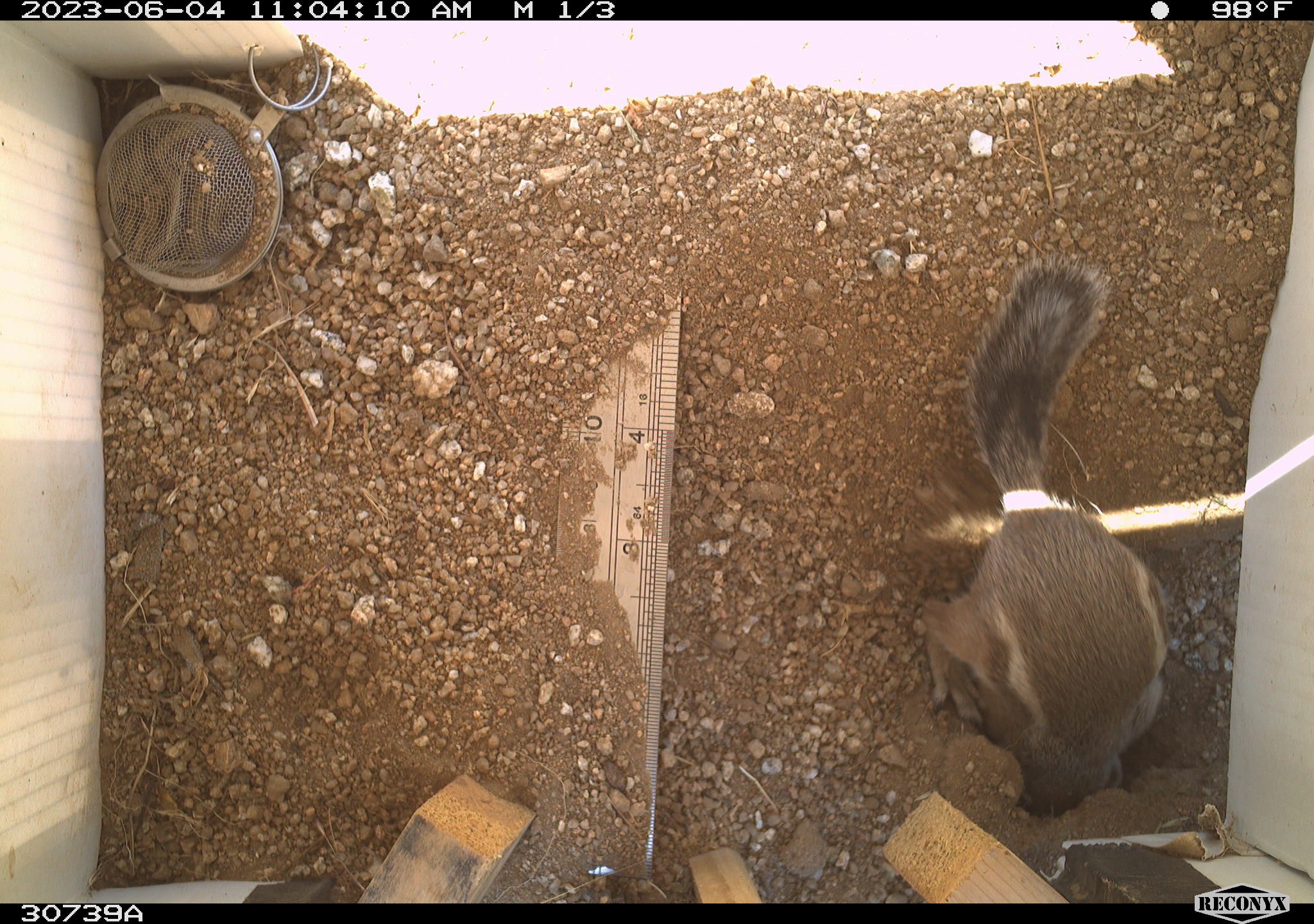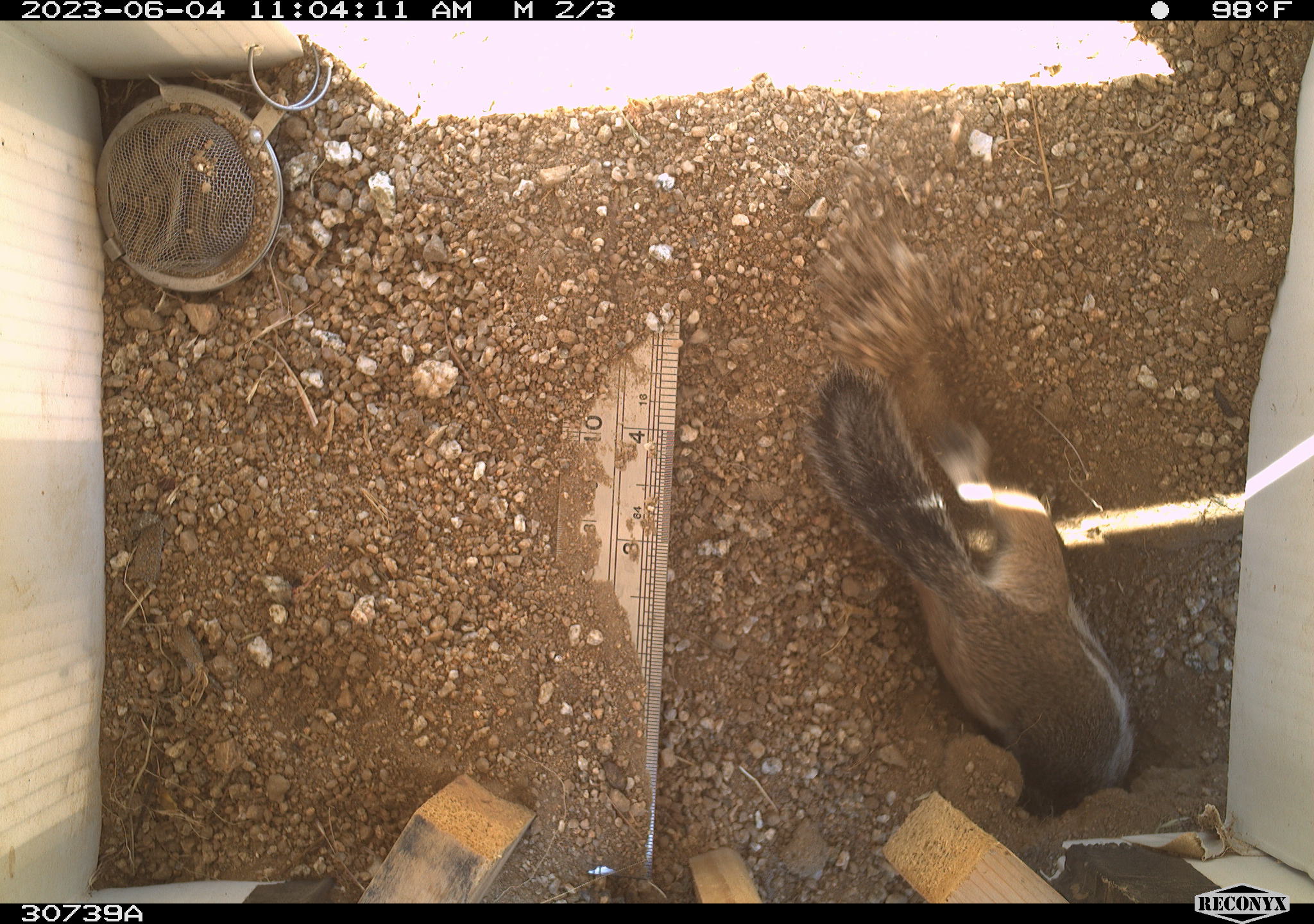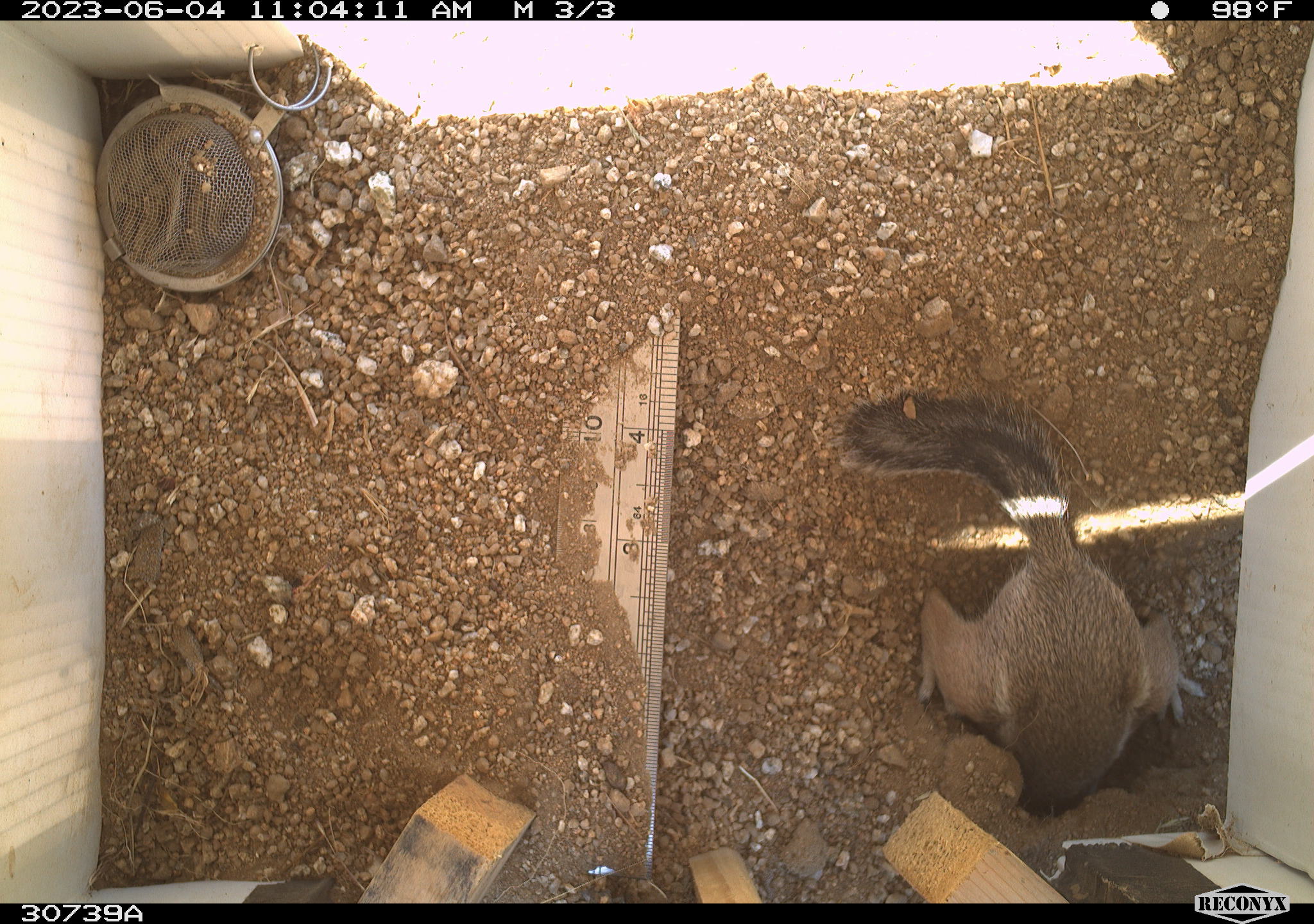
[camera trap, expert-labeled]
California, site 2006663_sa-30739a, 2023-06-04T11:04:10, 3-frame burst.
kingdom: Animalia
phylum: Chordata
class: Mammalia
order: Rodentia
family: Sciuridae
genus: Ammospermophilus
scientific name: Ammospermophilus leucurus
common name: white-tailed antelope squirrel